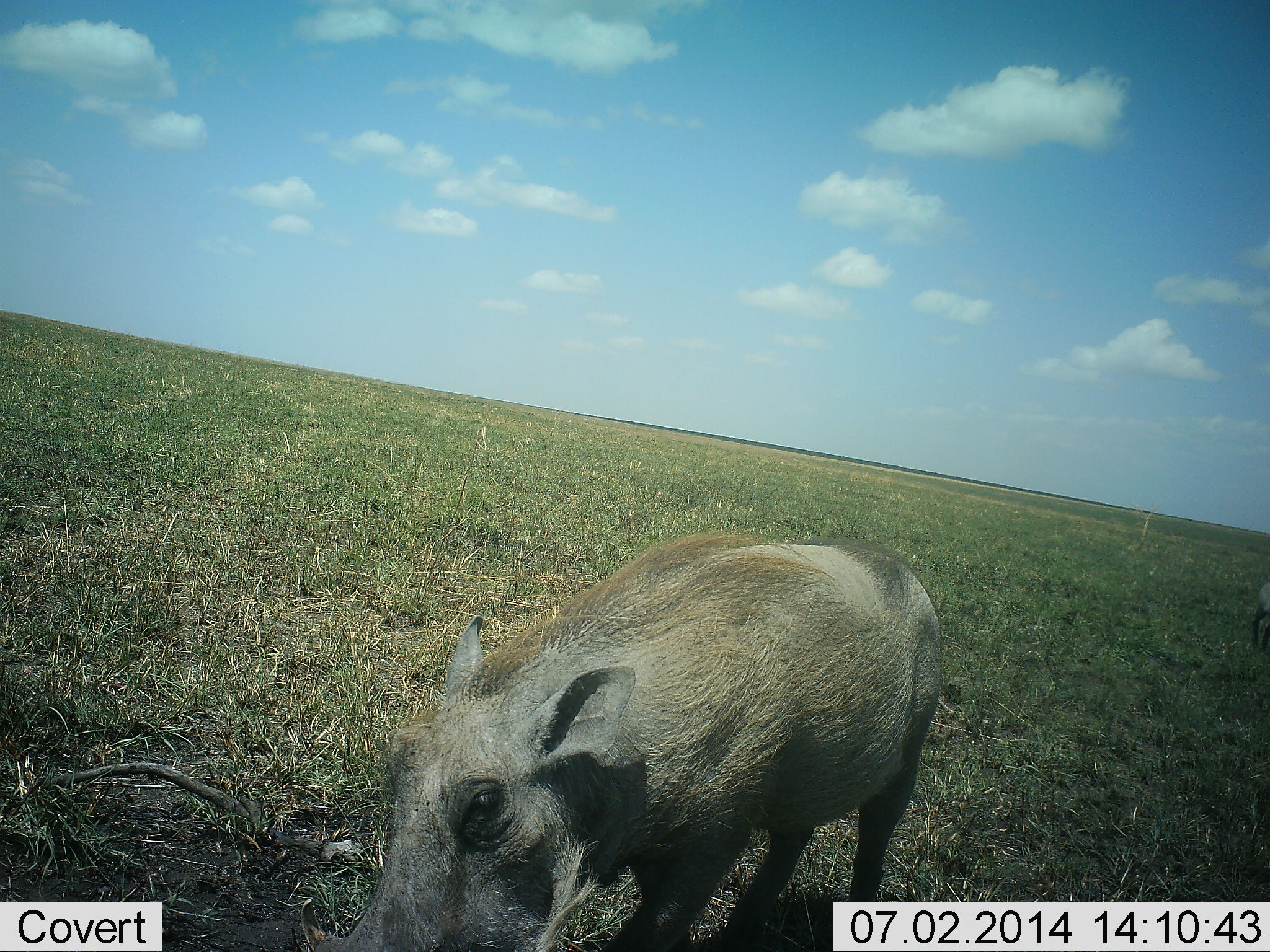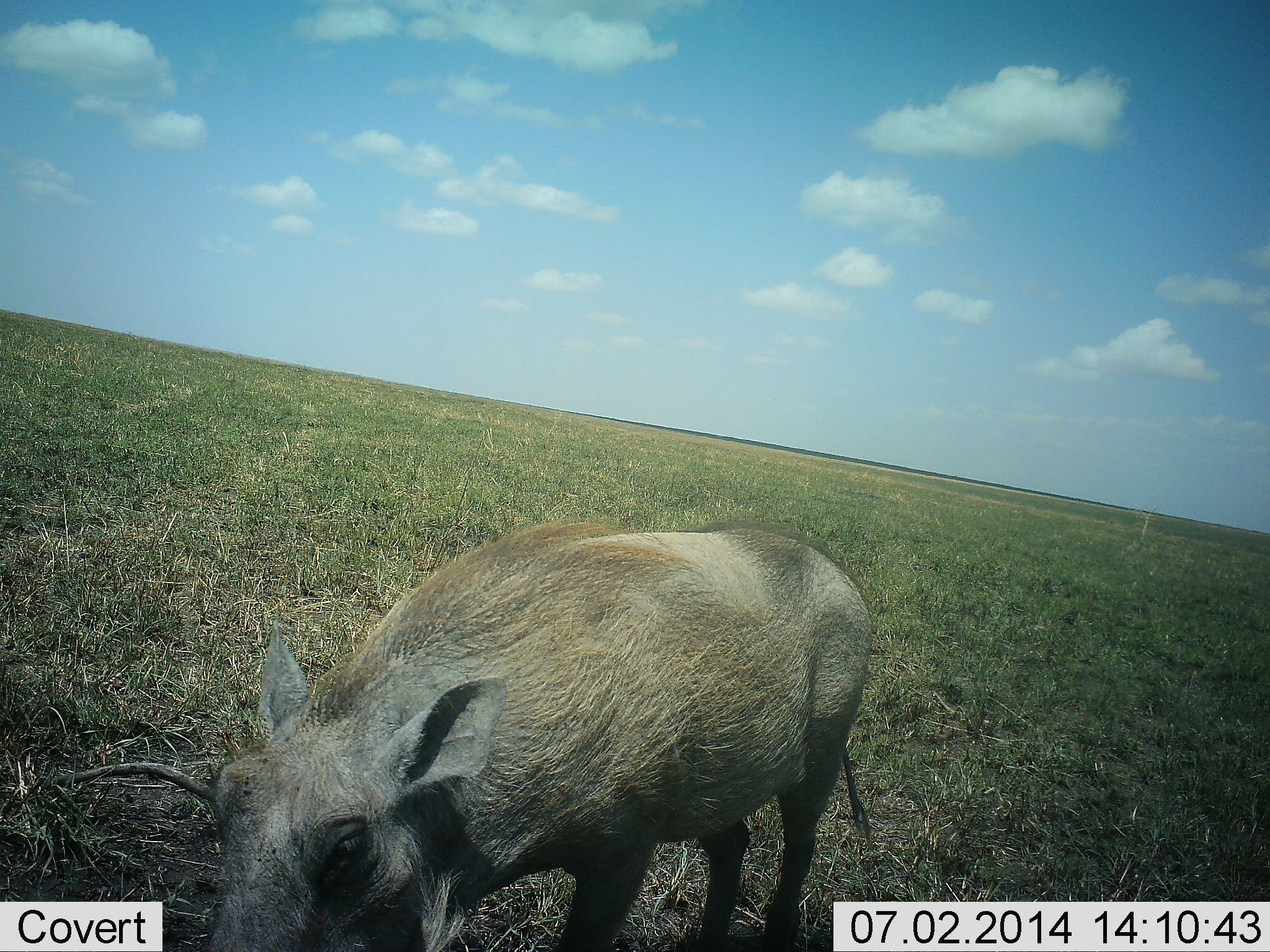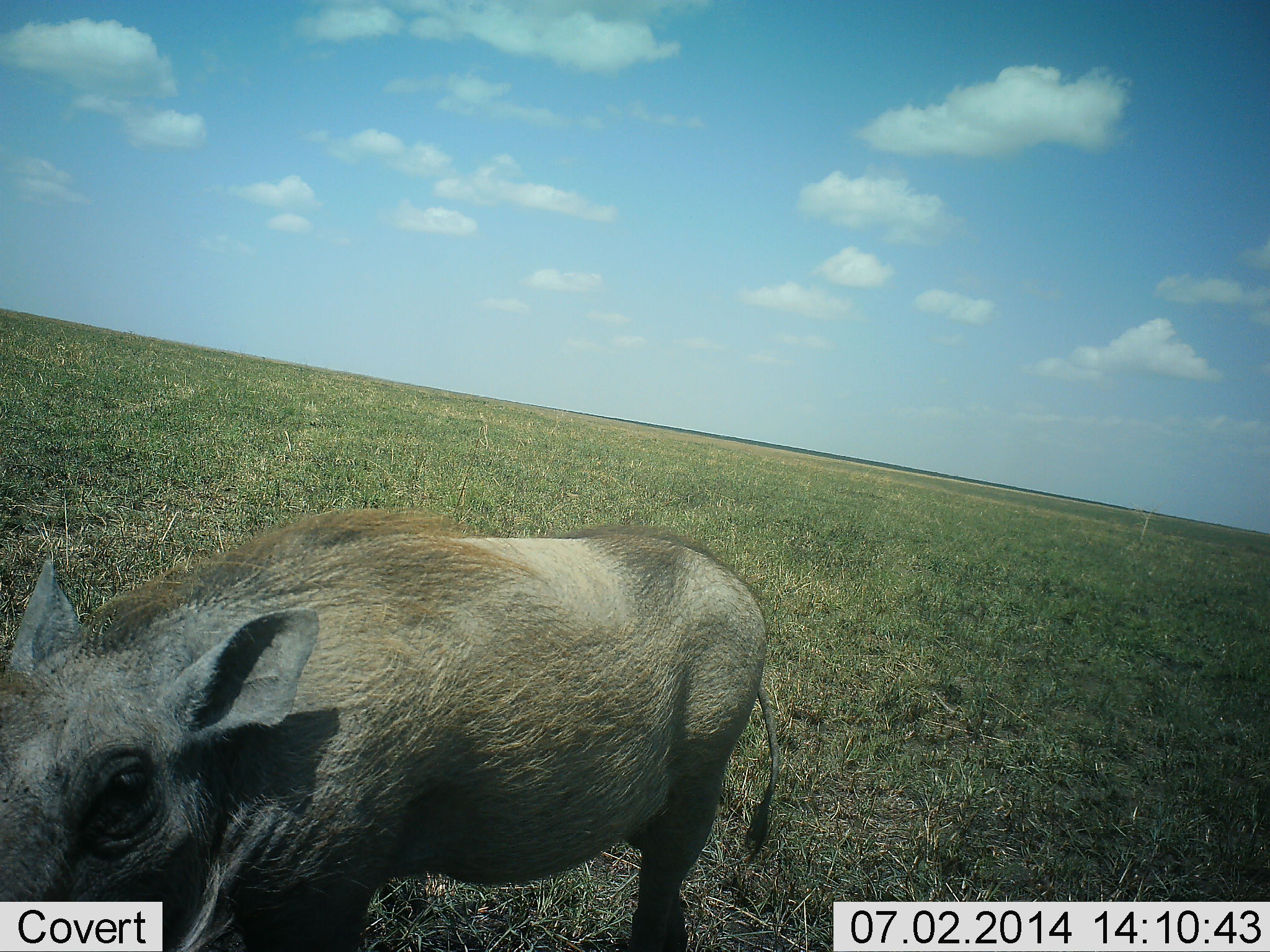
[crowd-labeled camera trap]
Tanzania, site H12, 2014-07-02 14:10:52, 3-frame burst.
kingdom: Animalia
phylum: Chordata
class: Mammalia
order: Artiodactyla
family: Suidae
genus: Phacochoerus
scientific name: Phacochoerus africanus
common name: warthog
Warthog (Phacochoerus africanus), count 1. Behavior (volunteer vote fractions): standing 30%, resting 0%, moving 70%, interacting 0%. Young present (vote fraction): 0%. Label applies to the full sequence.